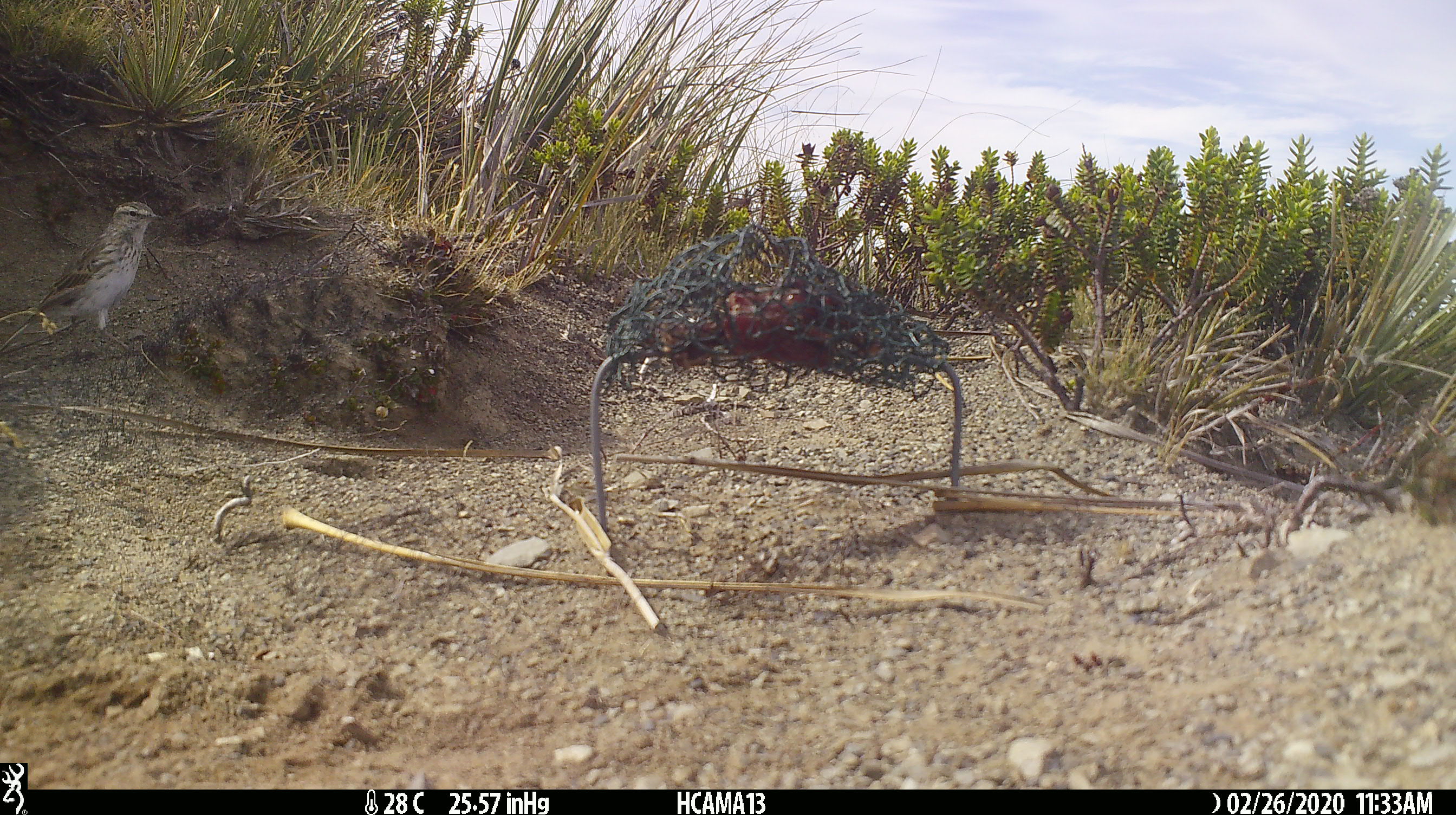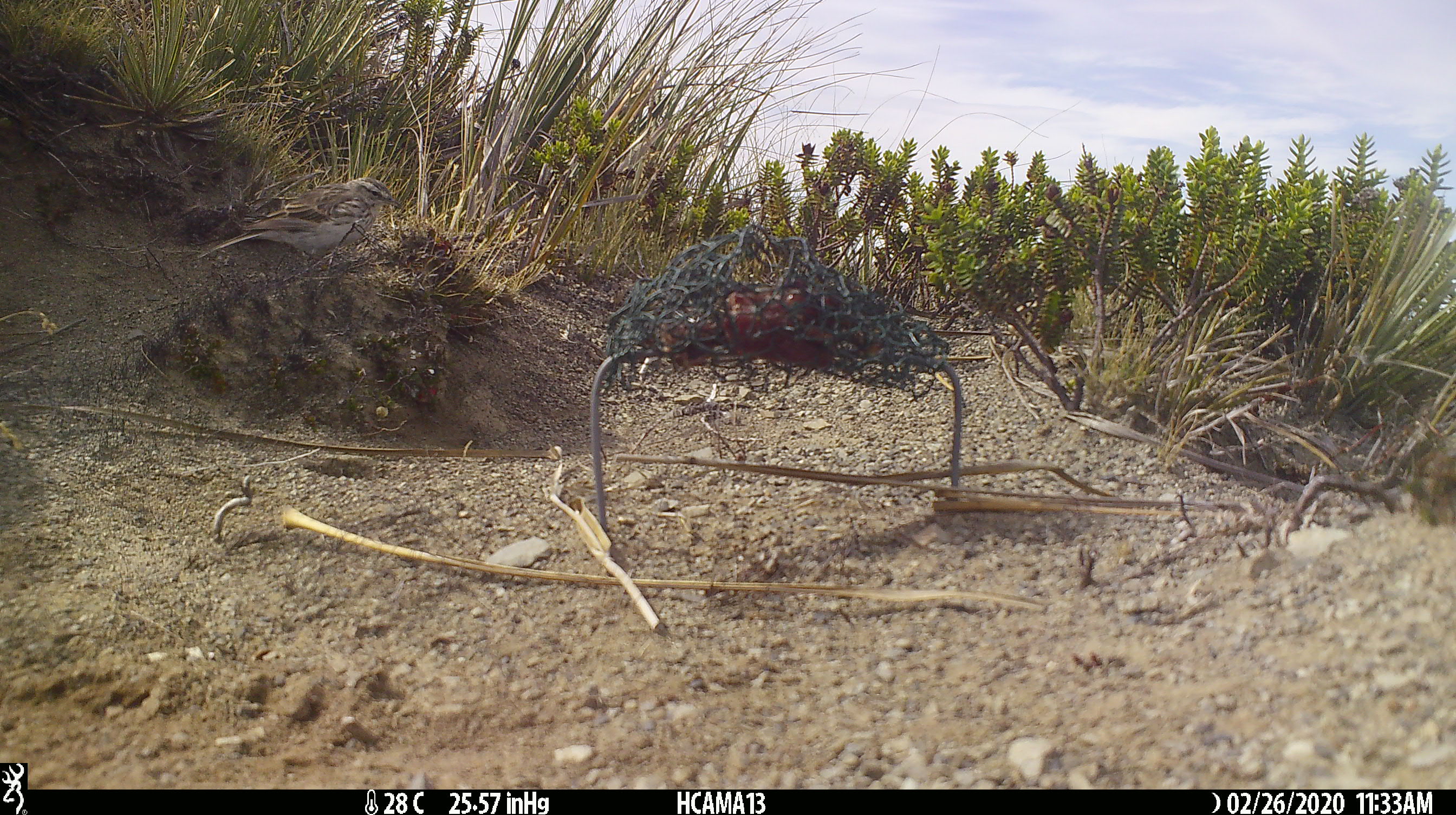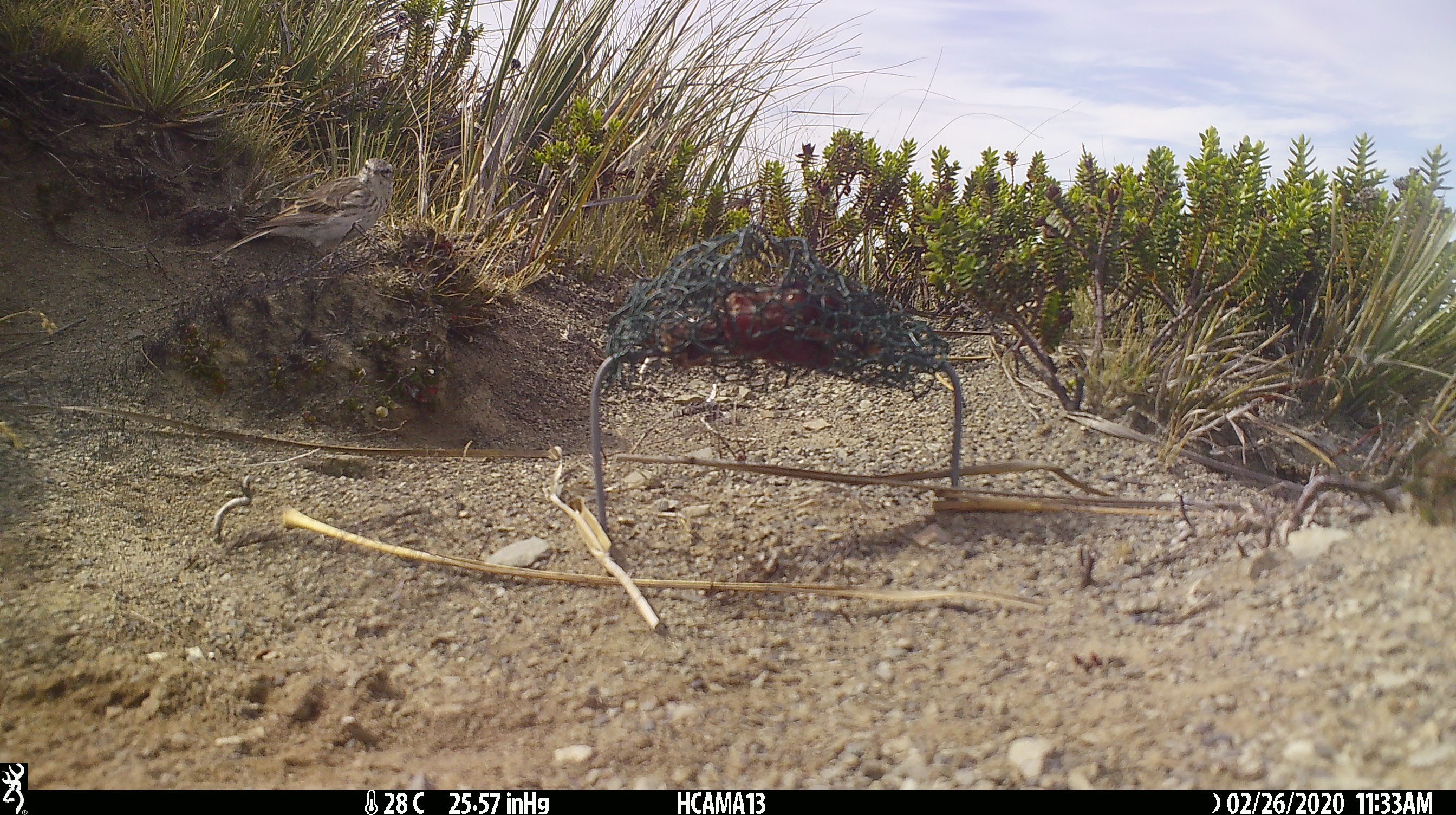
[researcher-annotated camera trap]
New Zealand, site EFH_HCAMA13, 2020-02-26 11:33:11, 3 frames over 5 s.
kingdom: Animalia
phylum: Chordata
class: Aves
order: Passeriformes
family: Motacillidae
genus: Anthus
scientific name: Anthus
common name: pipit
Pipit (Anthus).